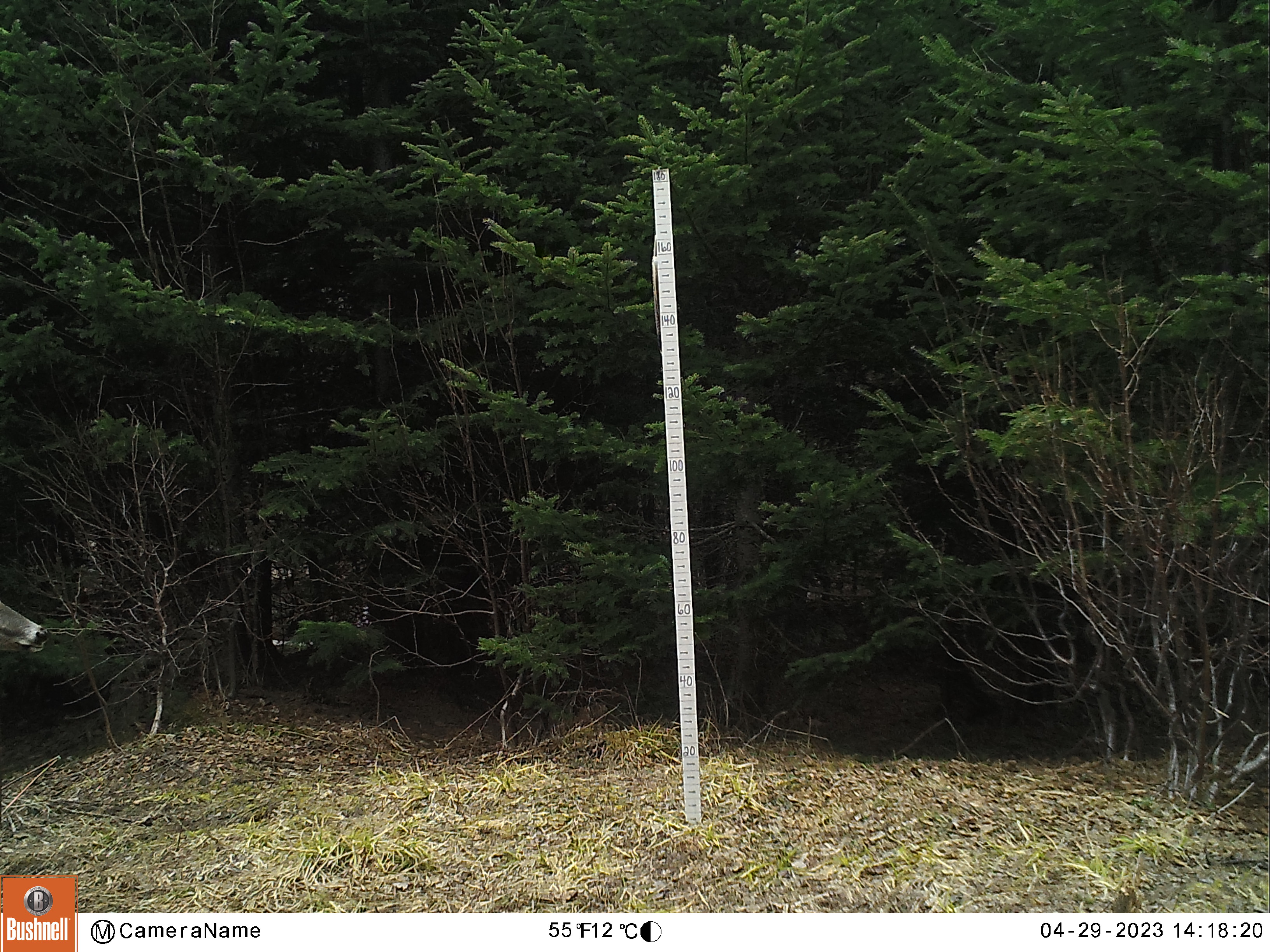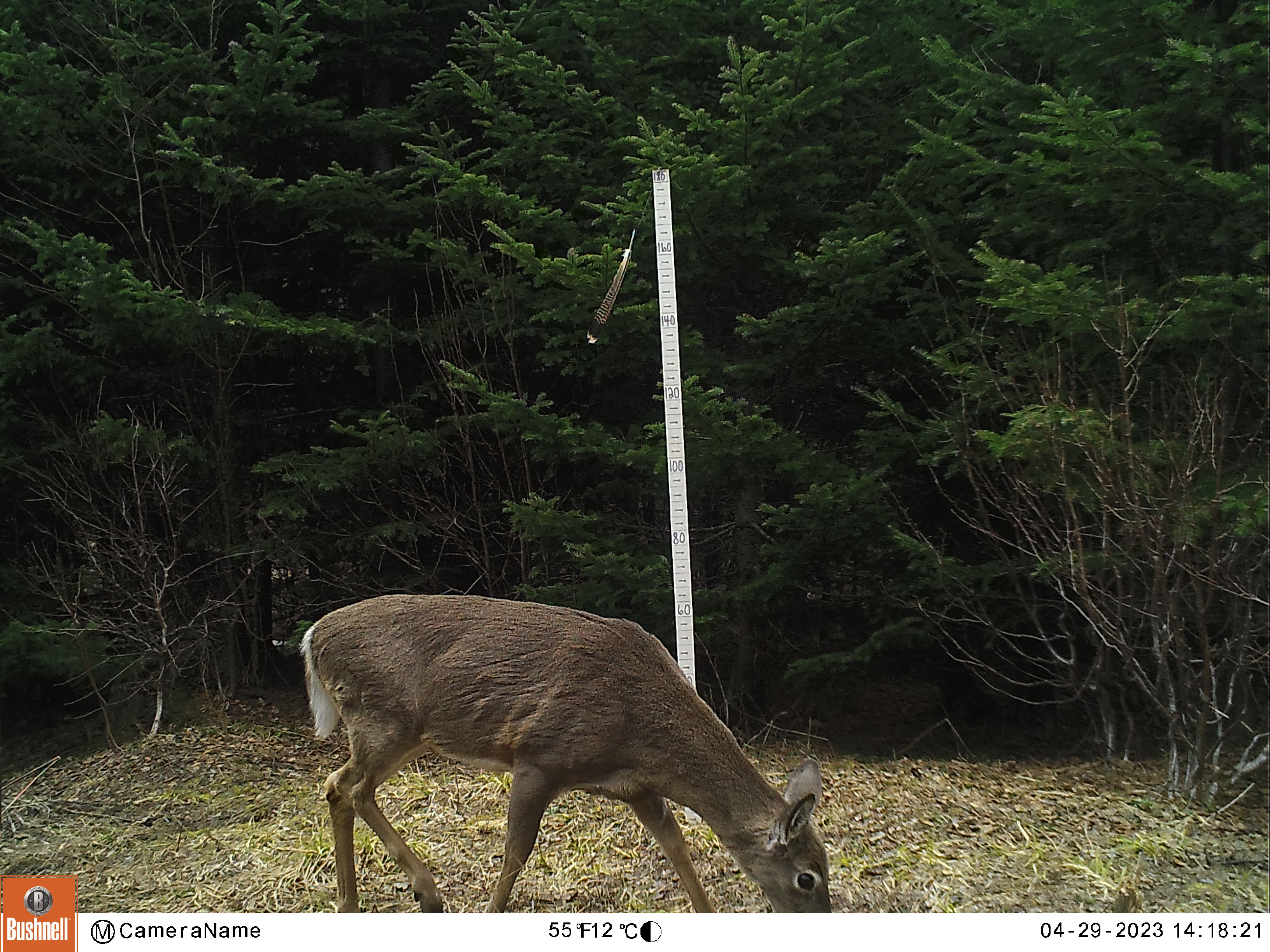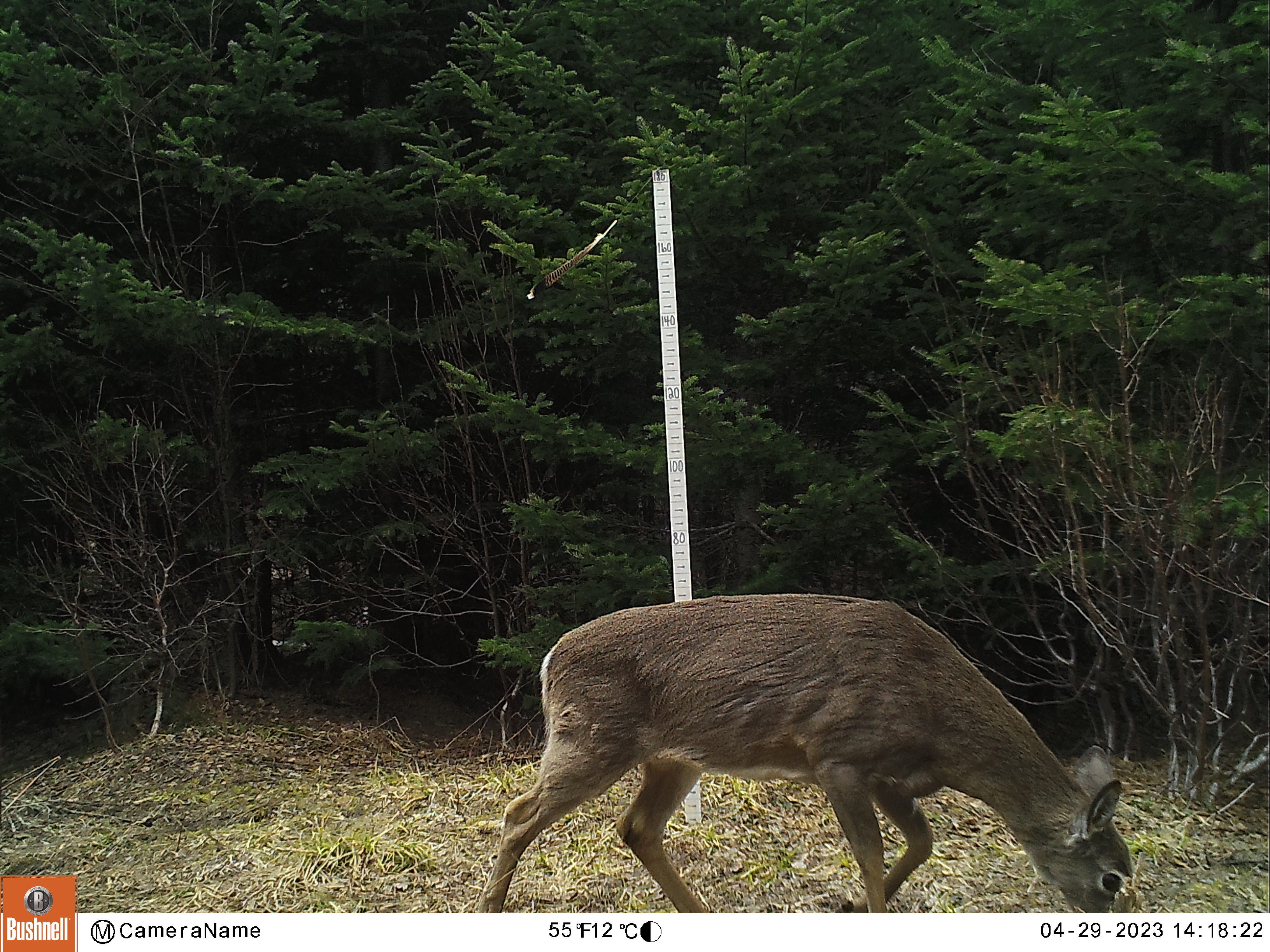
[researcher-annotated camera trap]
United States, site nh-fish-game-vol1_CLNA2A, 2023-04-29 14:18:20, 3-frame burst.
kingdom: Animalia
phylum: Chordata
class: Mammalia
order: Artiodactyla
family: Cervidae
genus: Odocoileus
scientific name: Odocoileus virginianus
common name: white-tailed deer